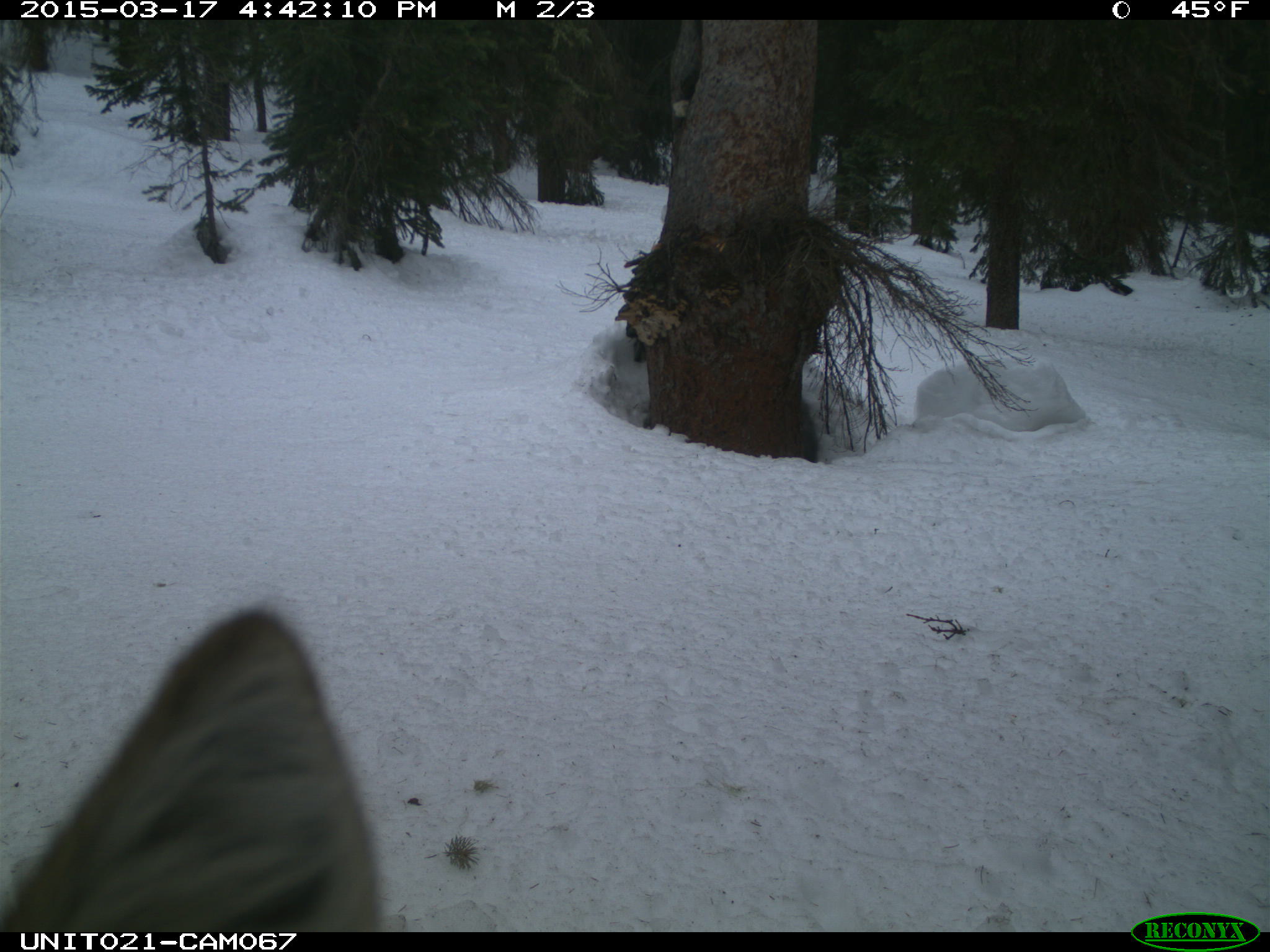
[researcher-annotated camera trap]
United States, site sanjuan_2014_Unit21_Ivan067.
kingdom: Animalia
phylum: Chordata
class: Mammalia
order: Carnivora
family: Canidae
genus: Canis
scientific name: Canis latrans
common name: coyote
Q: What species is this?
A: Canis latrans (coyote).